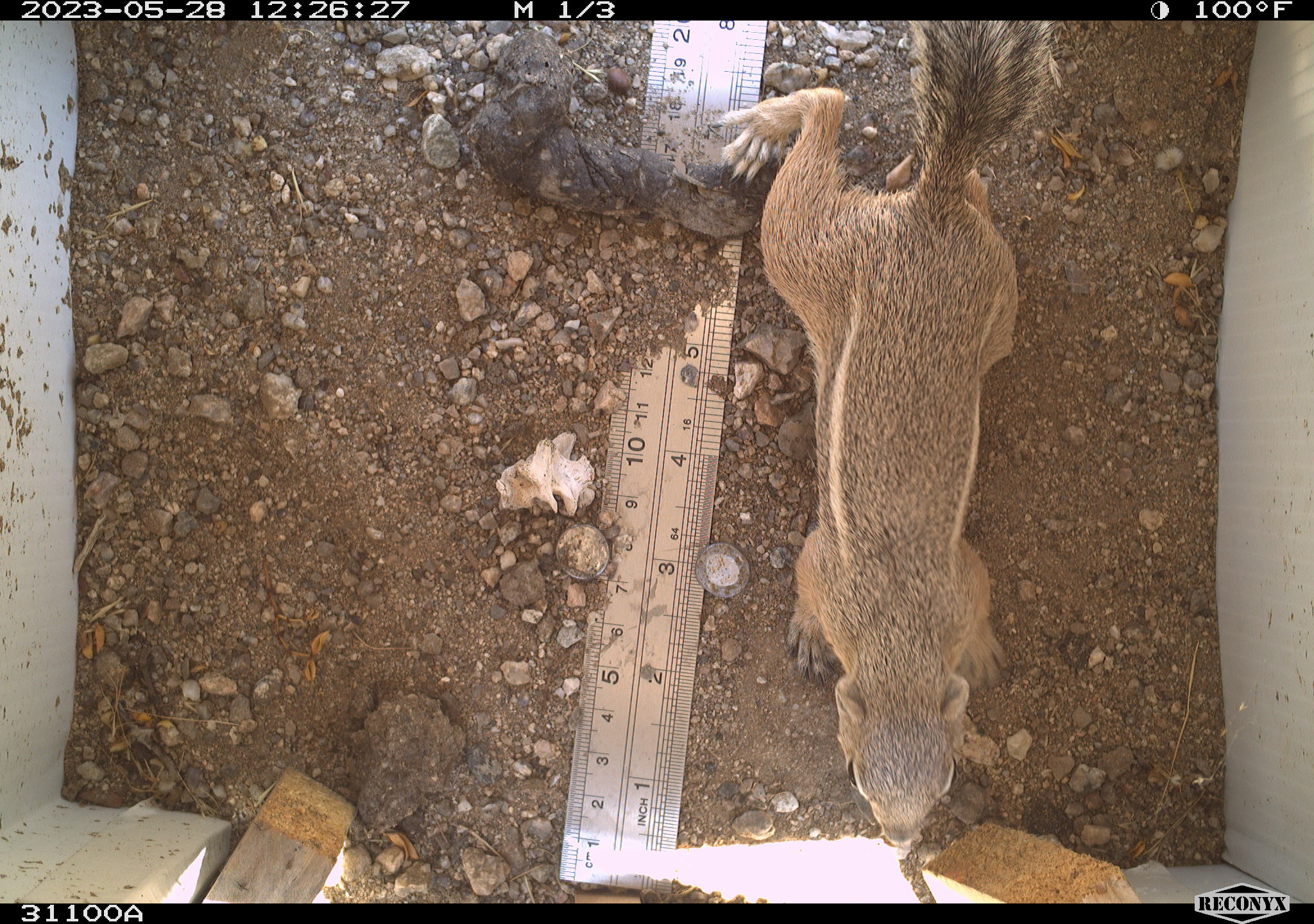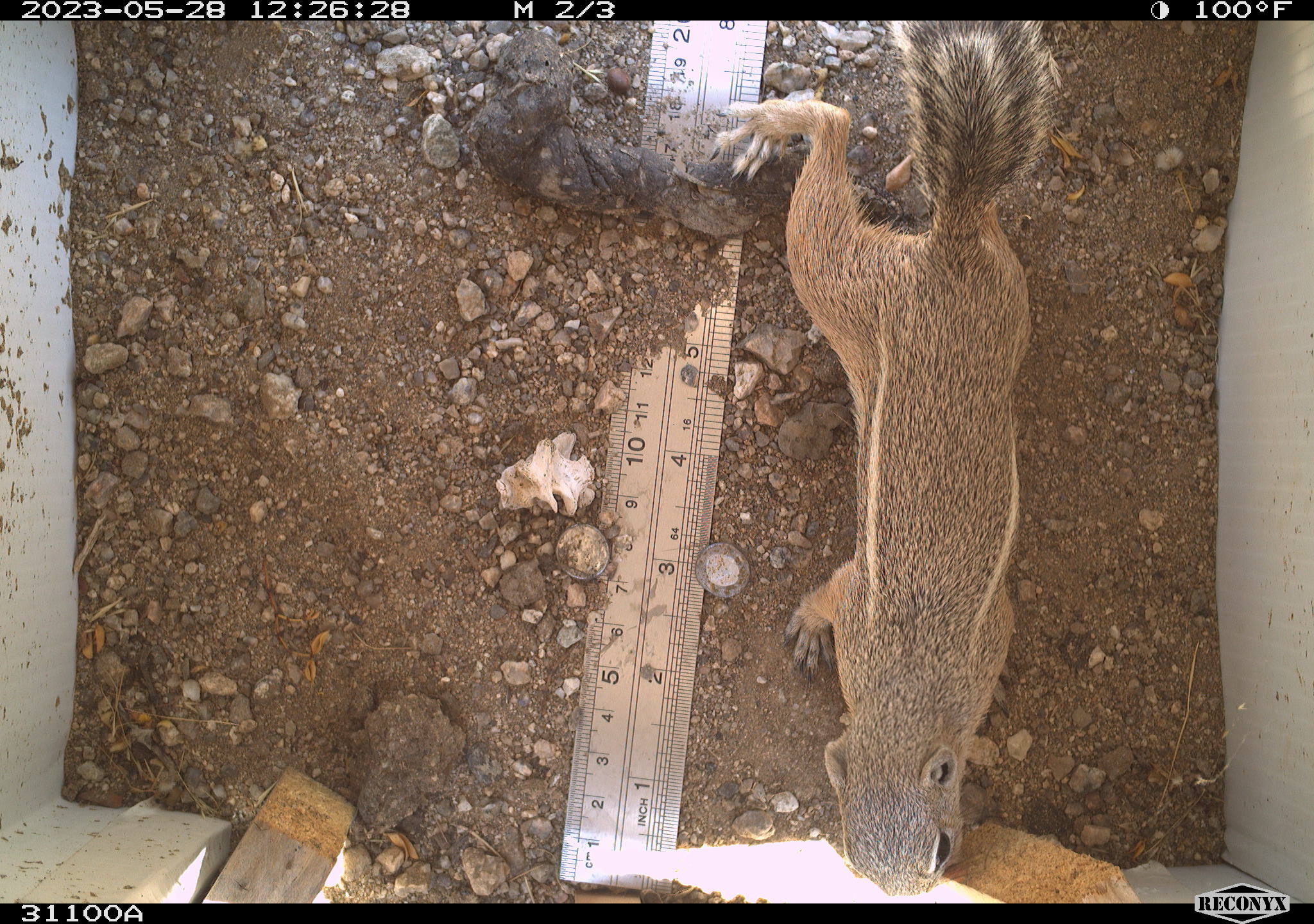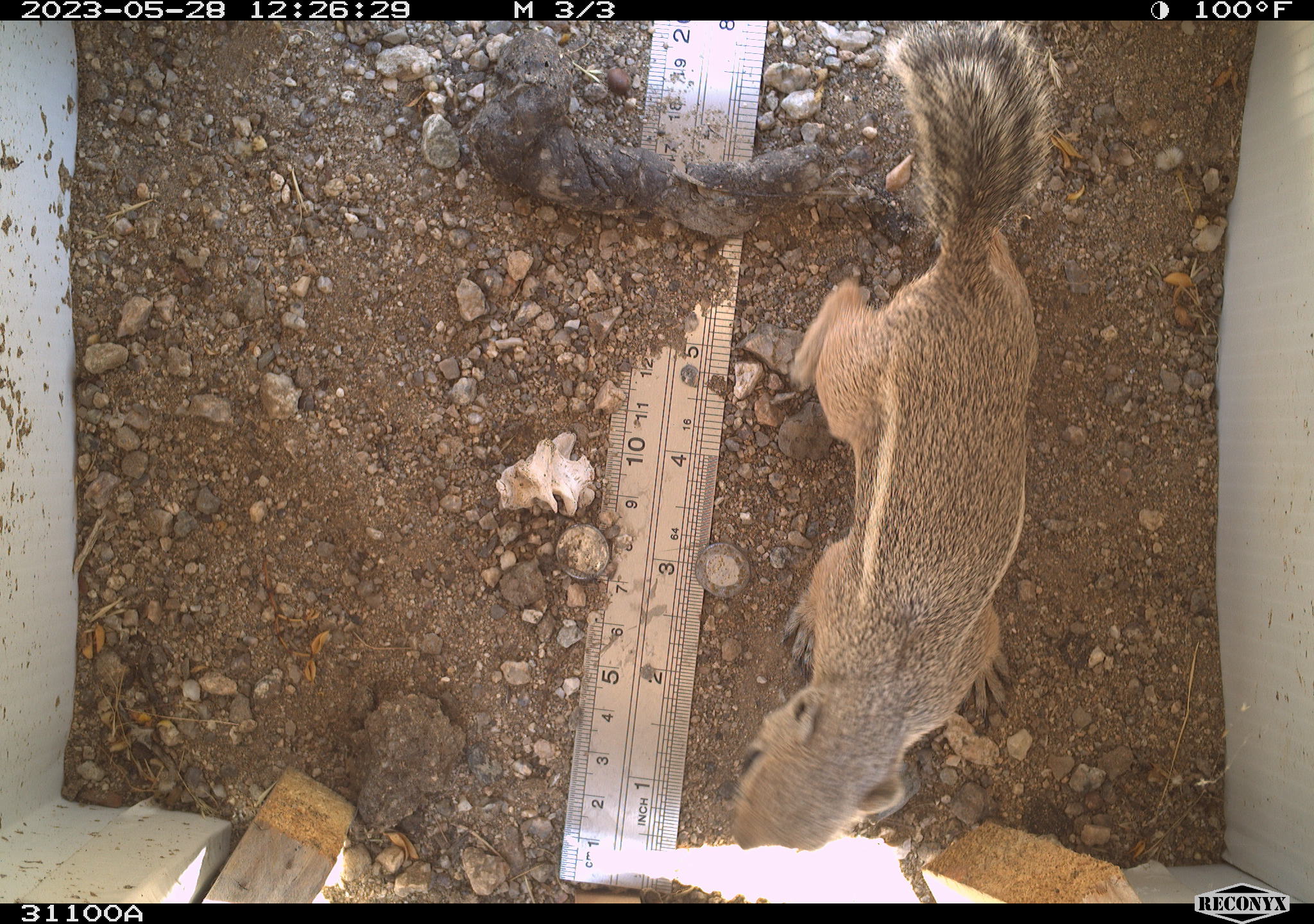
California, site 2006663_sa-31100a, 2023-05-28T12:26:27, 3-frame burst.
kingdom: Animalia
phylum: Chordata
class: Mammalia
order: Rodentia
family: Sciuridae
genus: Ammospermophilus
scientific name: Ammospermophilus leucurus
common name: white-tailed antelope squirrel